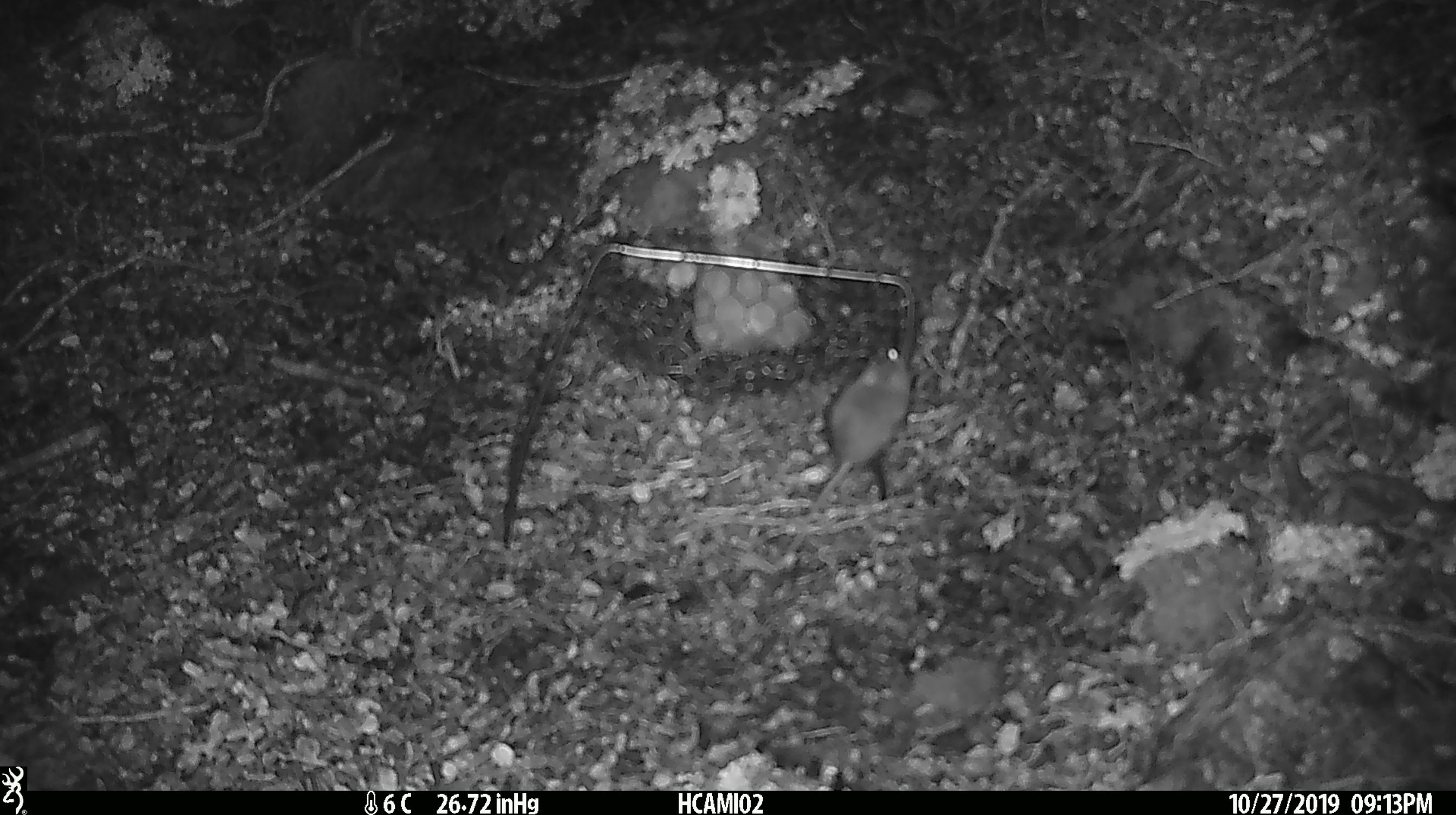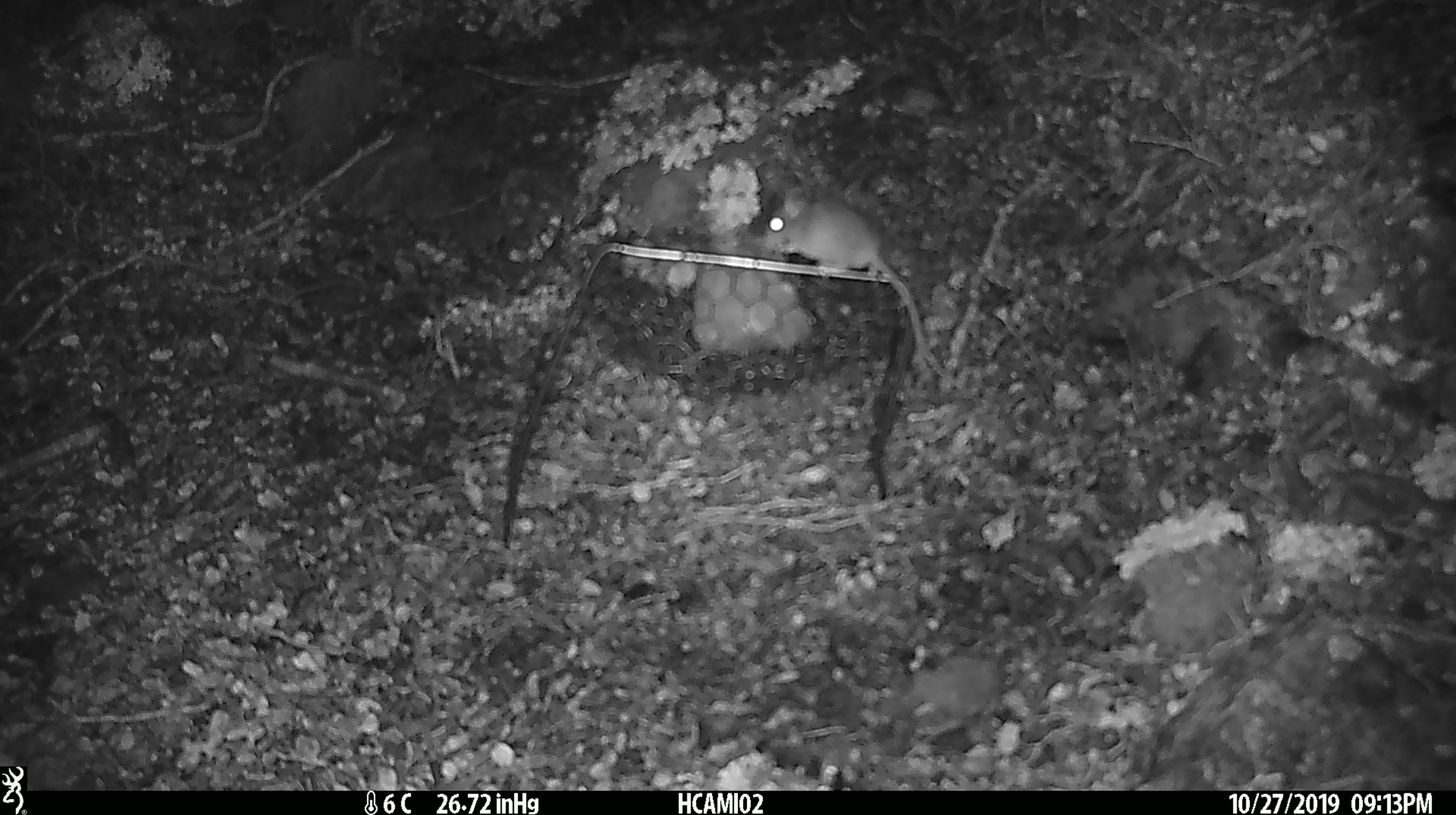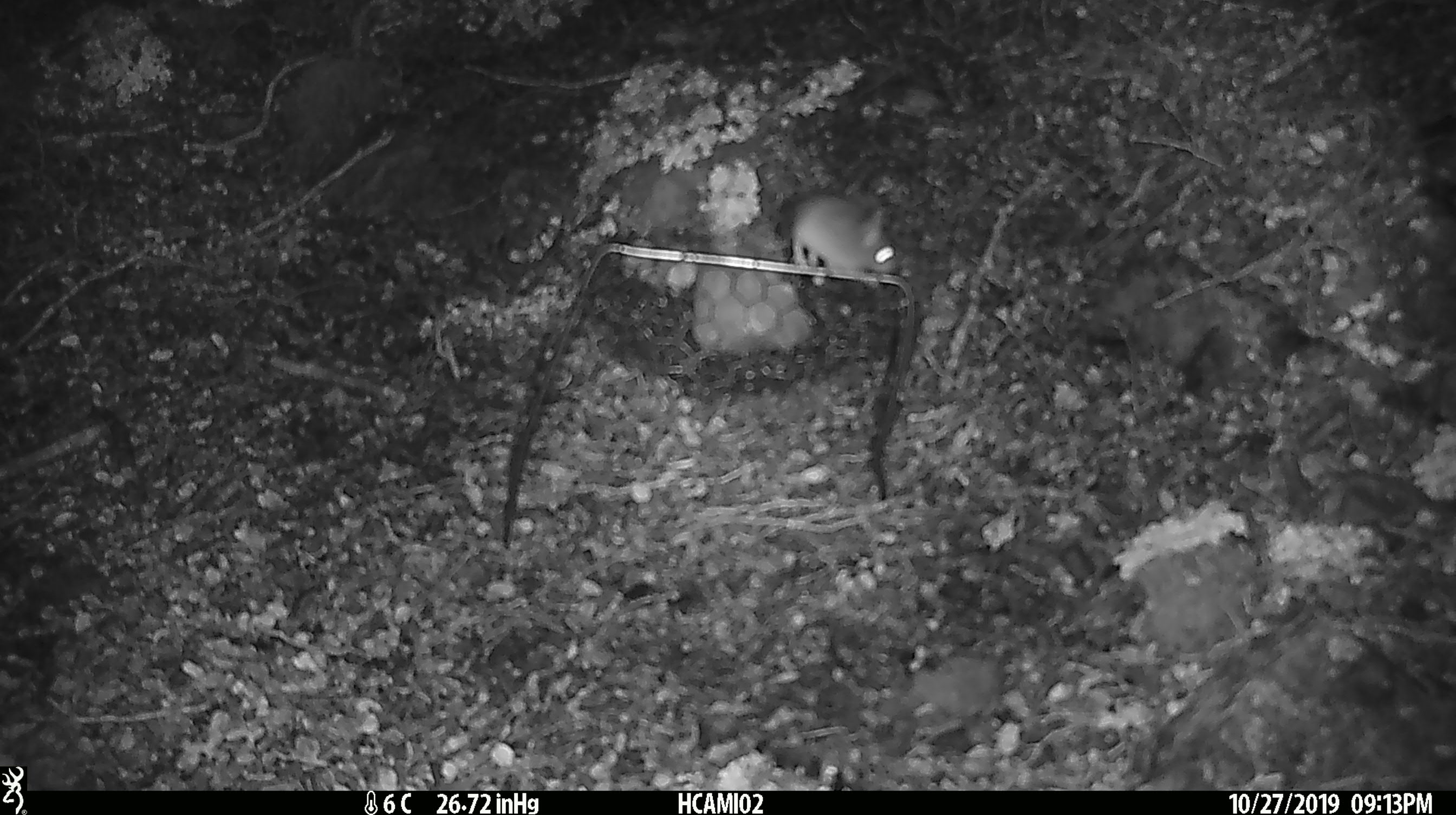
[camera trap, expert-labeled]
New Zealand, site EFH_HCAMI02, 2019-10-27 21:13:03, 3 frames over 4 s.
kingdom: Animalia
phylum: Chordata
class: Mammalia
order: Rodentia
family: Muridae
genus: Mus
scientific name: Mus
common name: mouse